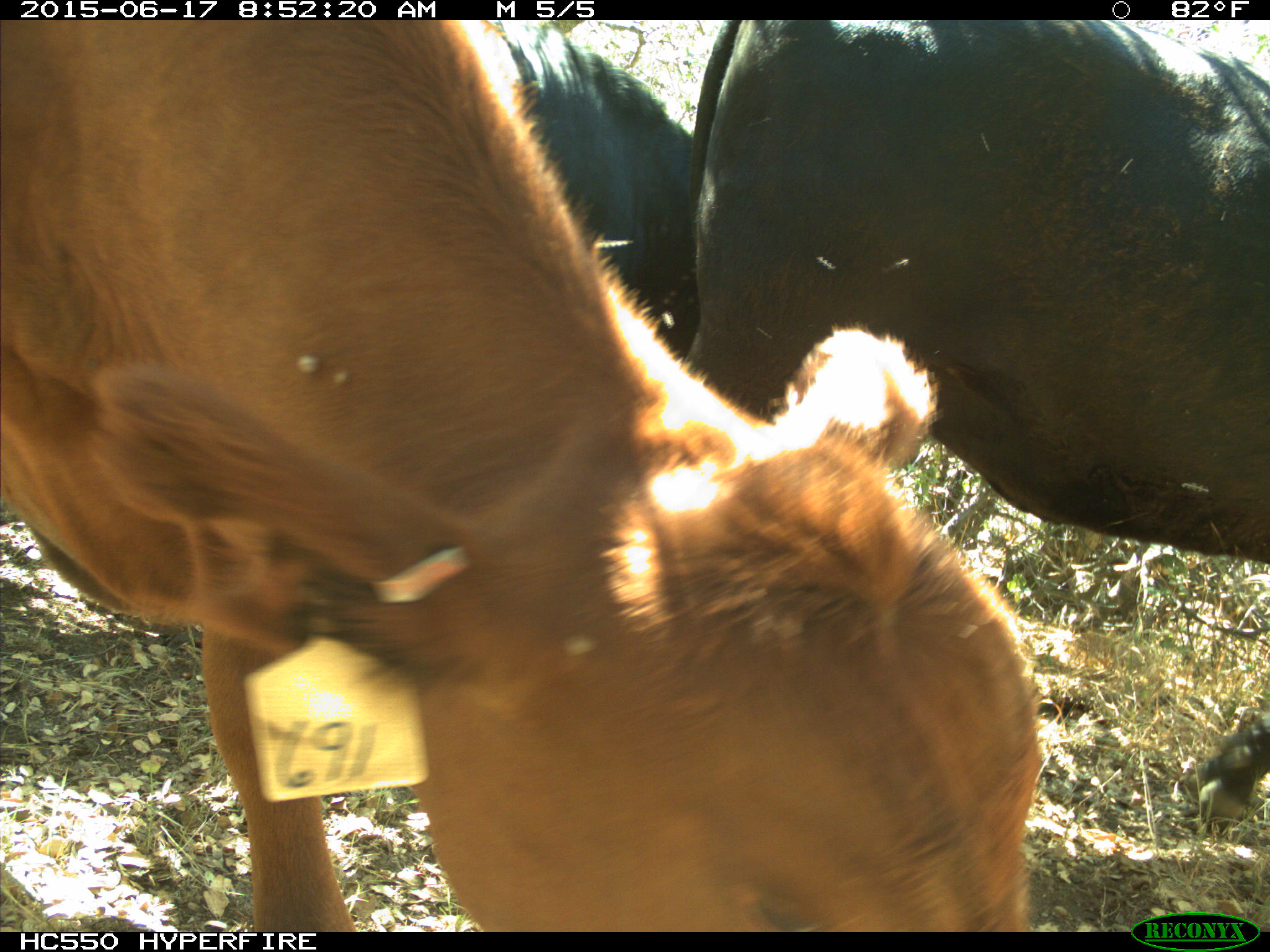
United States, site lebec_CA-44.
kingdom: Animalia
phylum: Chordata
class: Mammalia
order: Artiodactyla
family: Bovidae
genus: Bos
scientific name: Bos taurus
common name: domestic cow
Bos taurus (domestic cow).